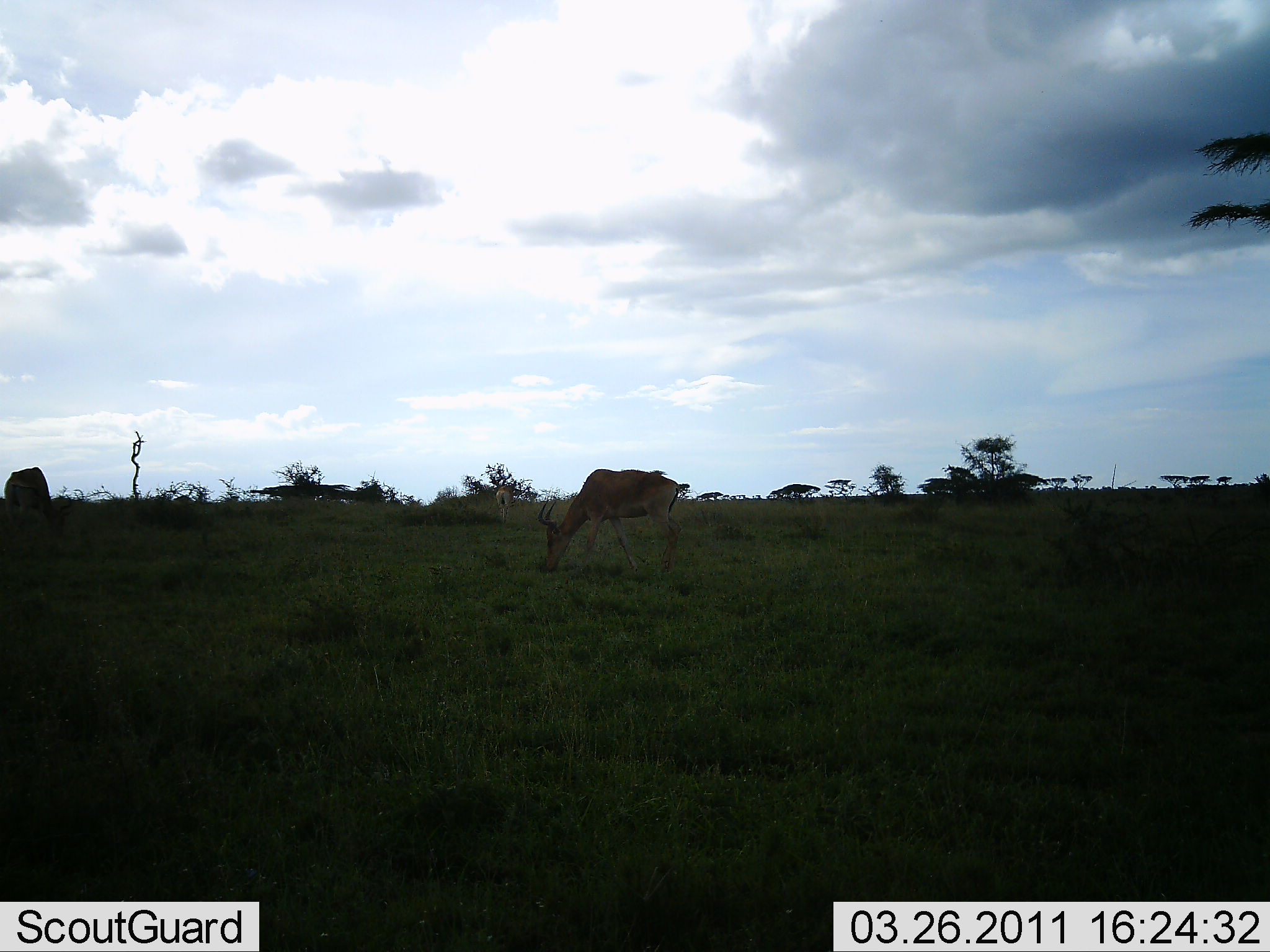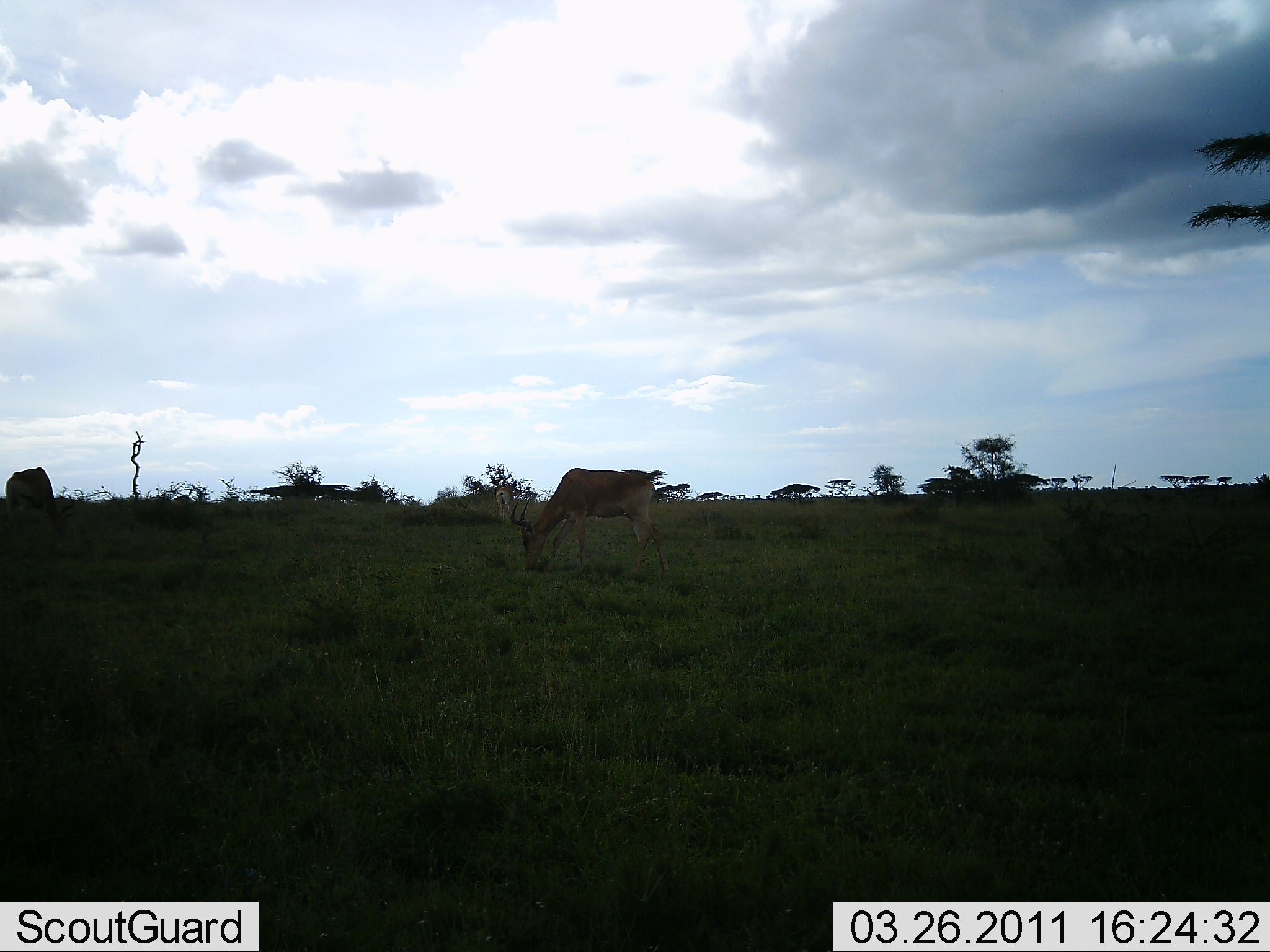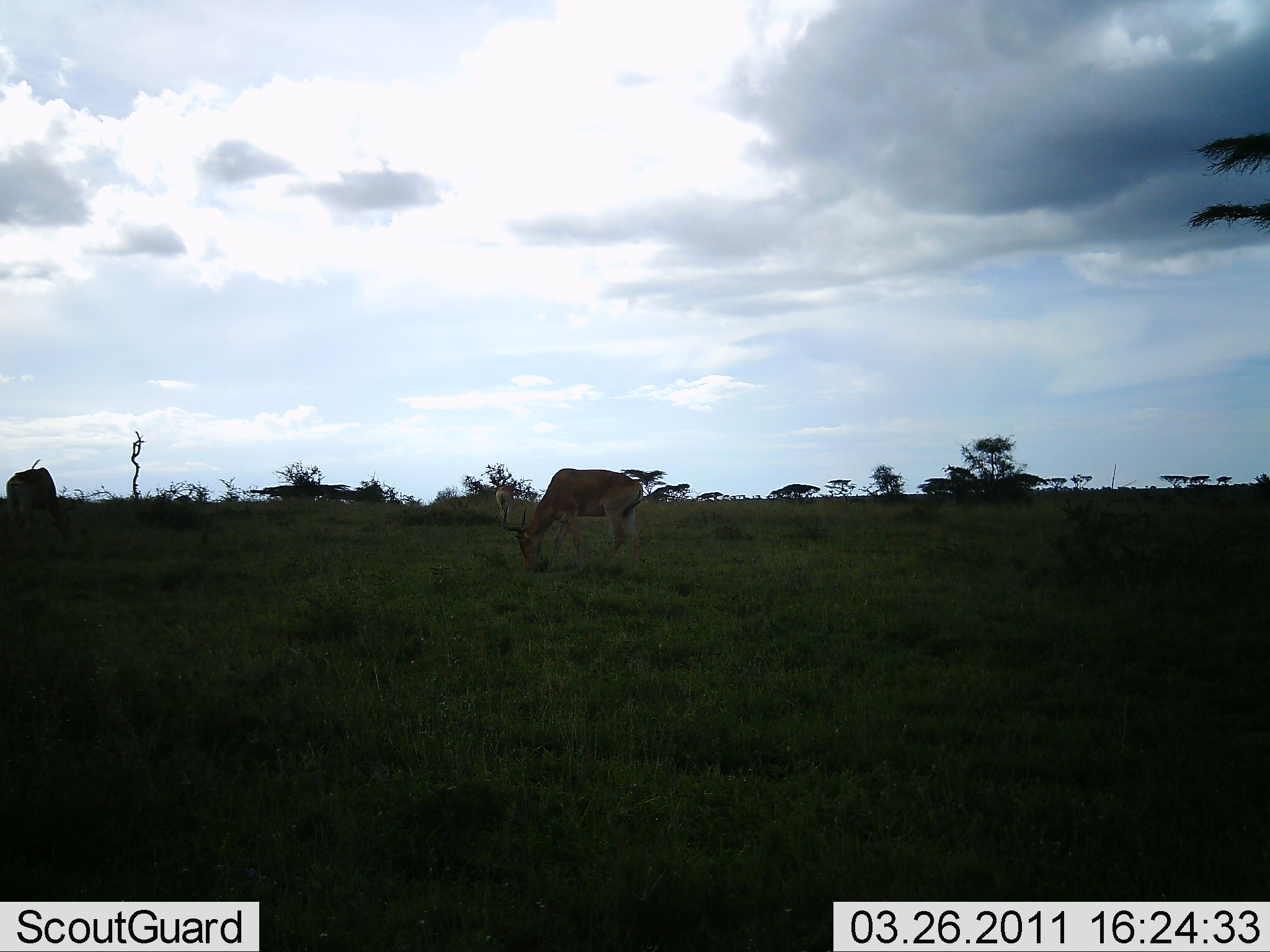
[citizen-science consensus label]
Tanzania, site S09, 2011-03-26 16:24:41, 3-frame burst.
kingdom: Animalia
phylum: Chordata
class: Mammalia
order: Artiodactyla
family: Bovidae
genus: Alcelaphus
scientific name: Alcelaphus buselaphus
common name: hartebeest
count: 2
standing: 10%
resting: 0%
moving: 0%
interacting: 0%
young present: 0%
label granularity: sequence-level